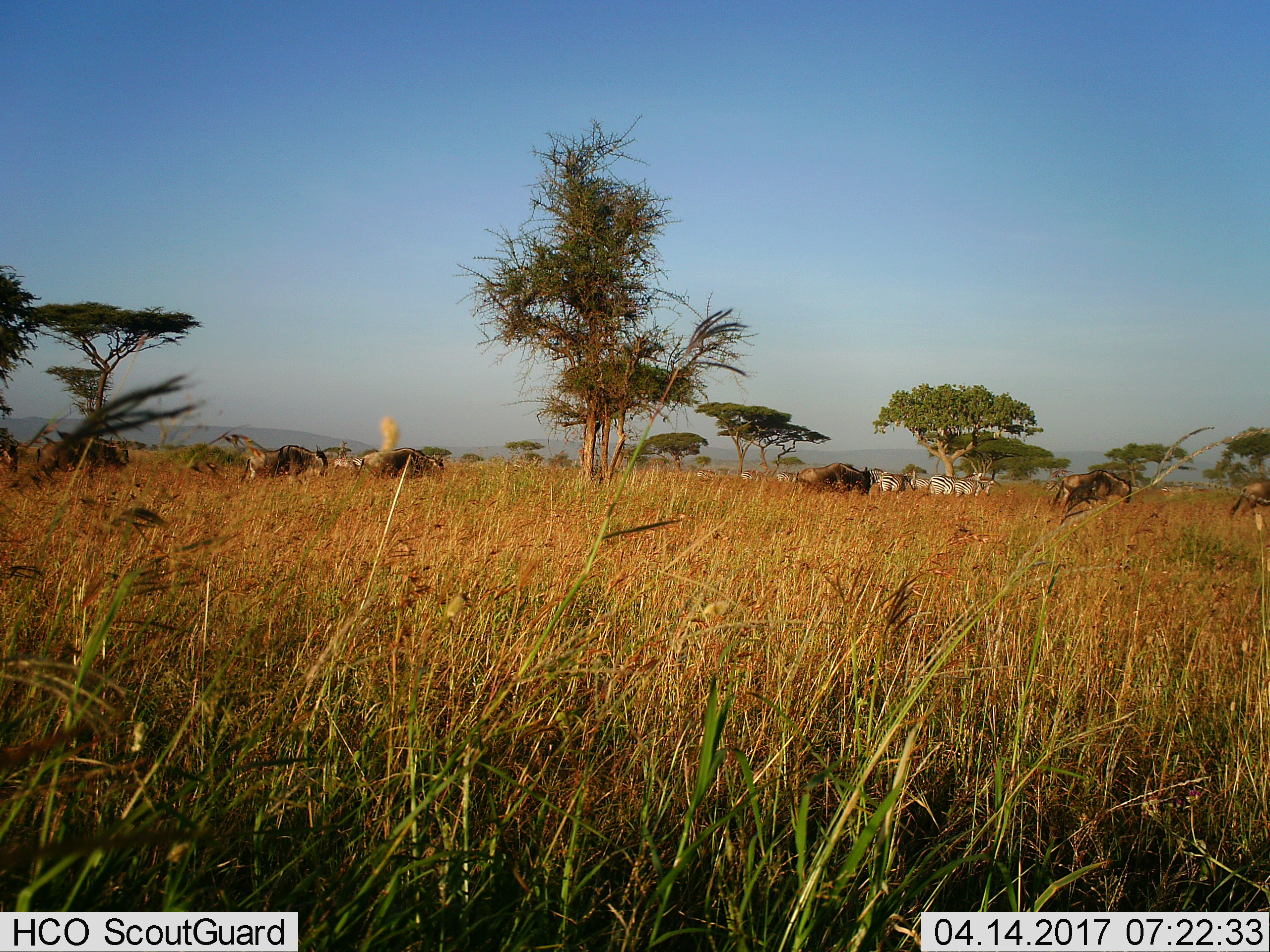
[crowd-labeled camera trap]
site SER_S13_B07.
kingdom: Animalia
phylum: Chordata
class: Mammalia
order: Artiodactyla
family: Bovidae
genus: Connochaetes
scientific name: Connochaetes taurinus taurinus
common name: blue wildebeest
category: wildebeestblue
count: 6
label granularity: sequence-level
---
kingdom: Animalia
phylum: Chordata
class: Mammalia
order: Perissodactyla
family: Equidae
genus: Equus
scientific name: Equus quagga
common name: plains zebra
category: zebraplains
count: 10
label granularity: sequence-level